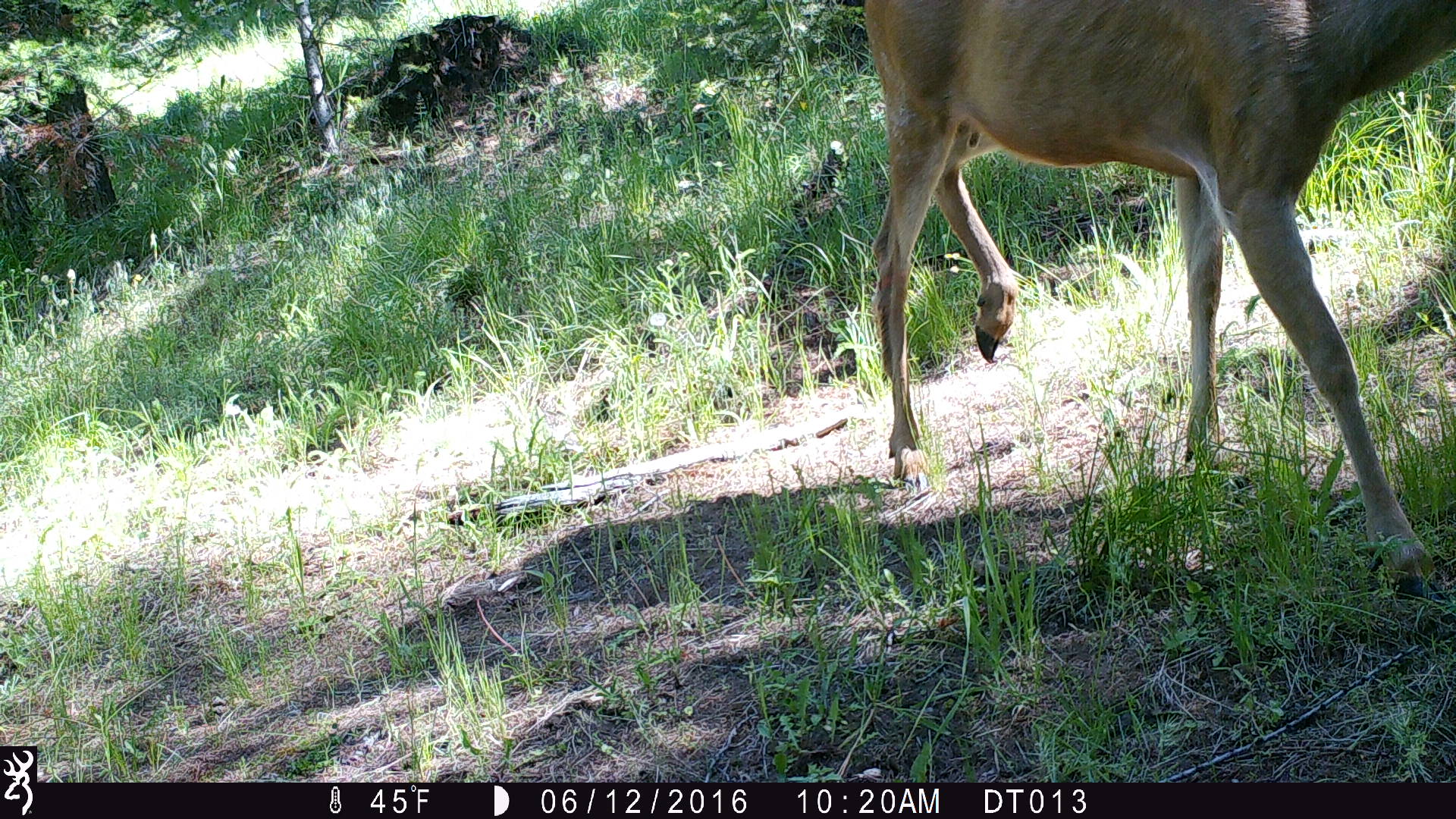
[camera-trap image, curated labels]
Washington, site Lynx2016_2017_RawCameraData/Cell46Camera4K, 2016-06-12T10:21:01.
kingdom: Animalia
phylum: Chordata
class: Mammalia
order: Artiodactyla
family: Cervidae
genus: Odocoileus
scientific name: Odocoileus hemionus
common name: mule deer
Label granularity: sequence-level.